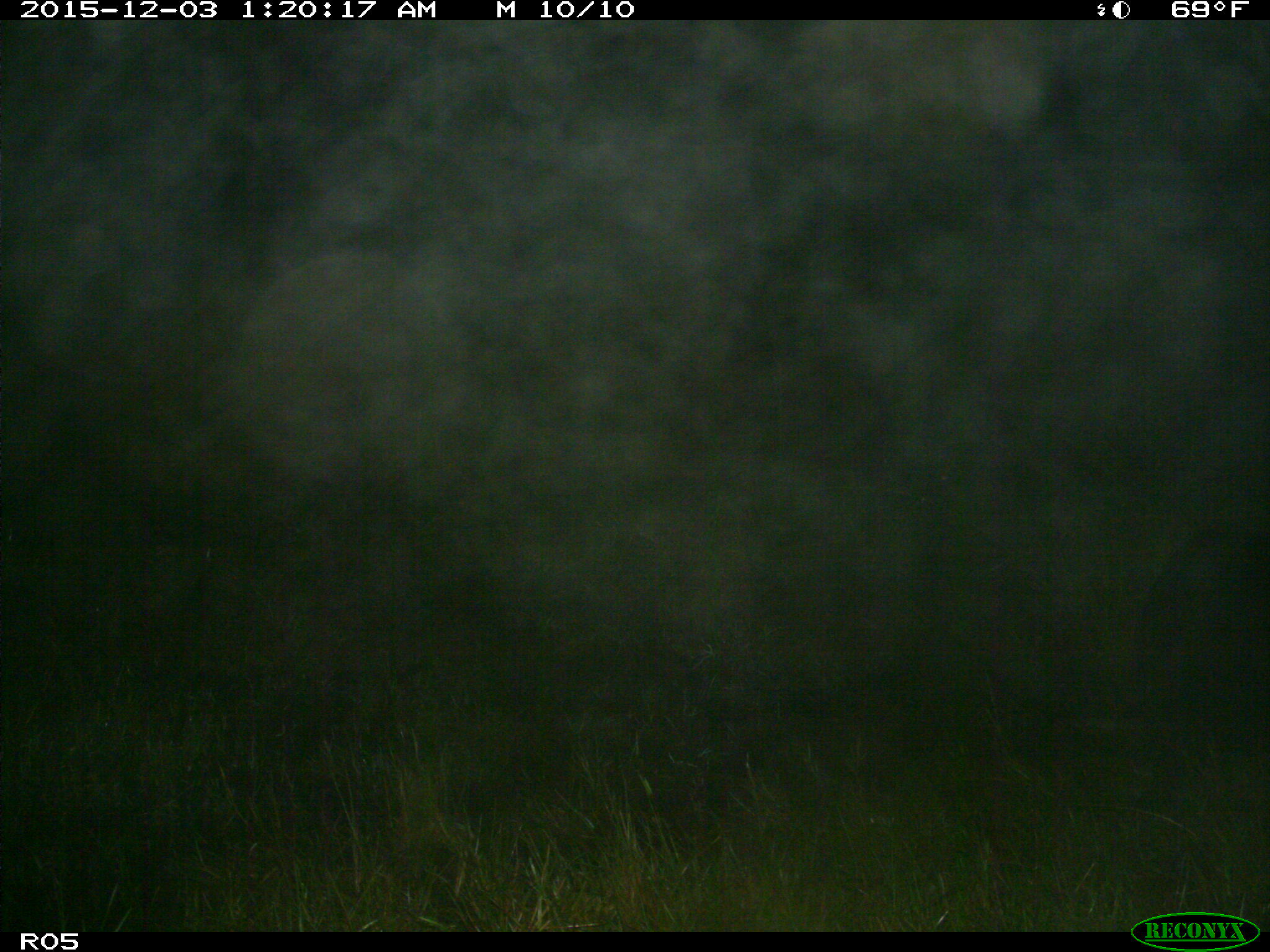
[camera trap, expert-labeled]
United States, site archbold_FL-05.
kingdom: Animalia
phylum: Chordata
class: Mammalia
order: Artiodactyla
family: Suidae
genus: Sus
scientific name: Sus scrofa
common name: wild boar